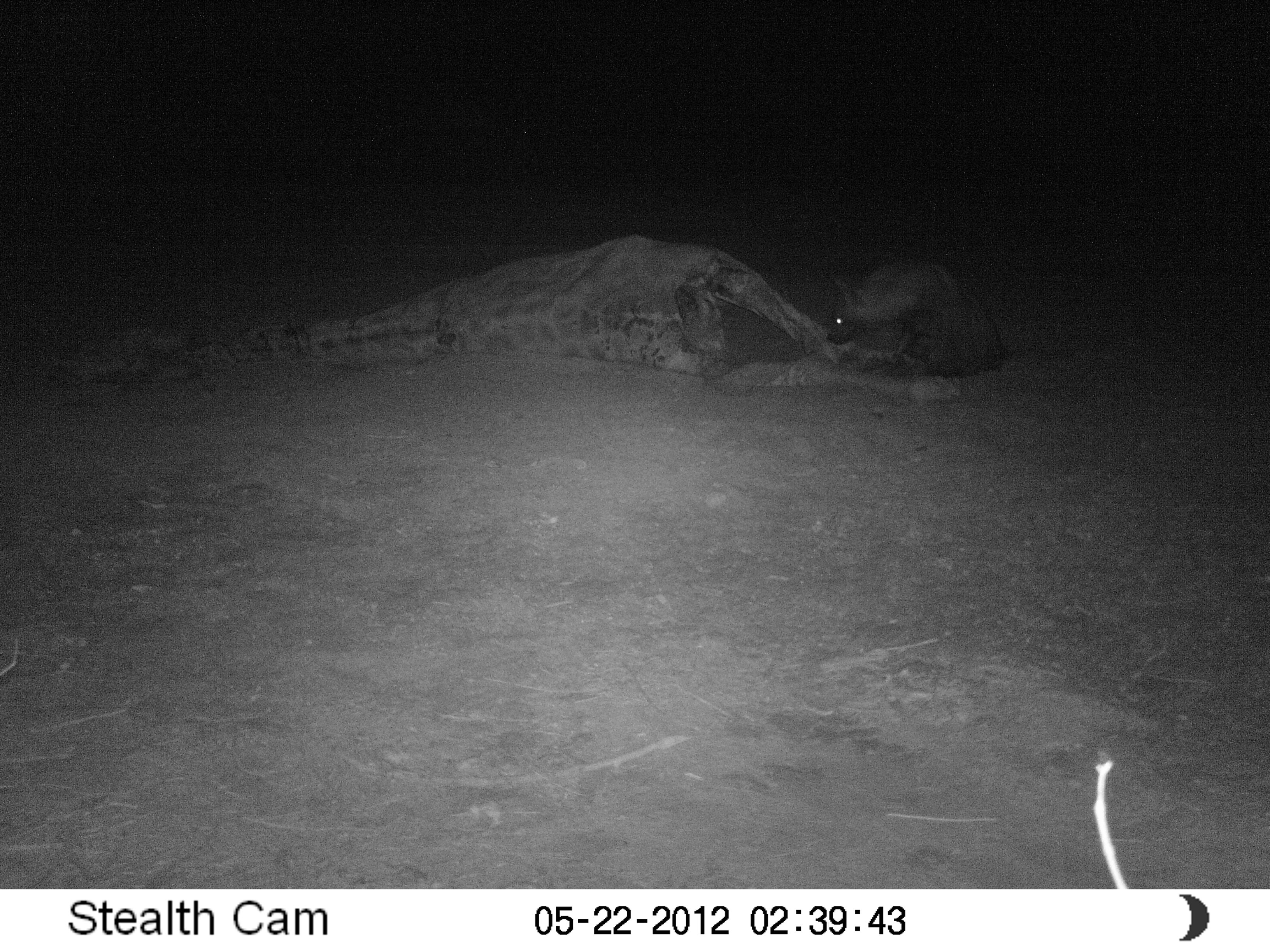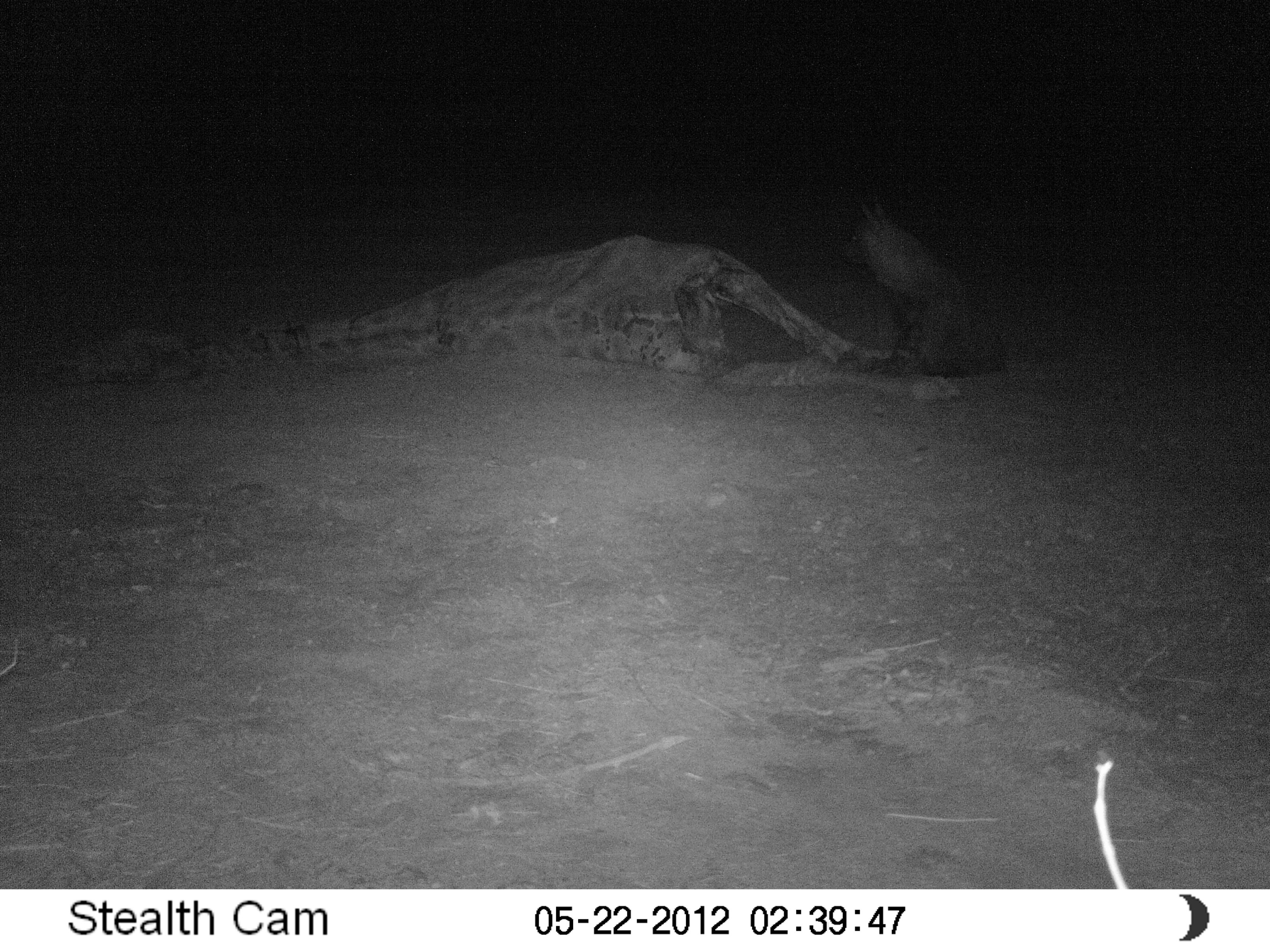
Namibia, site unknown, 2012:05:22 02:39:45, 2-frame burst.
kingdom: Animalia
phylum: Chordata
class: Mammalia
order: Carnivora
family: Hyaenidae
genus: Parahyaena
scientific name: Parahyaena brunnea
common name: brown hyena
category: hyaena brunnea